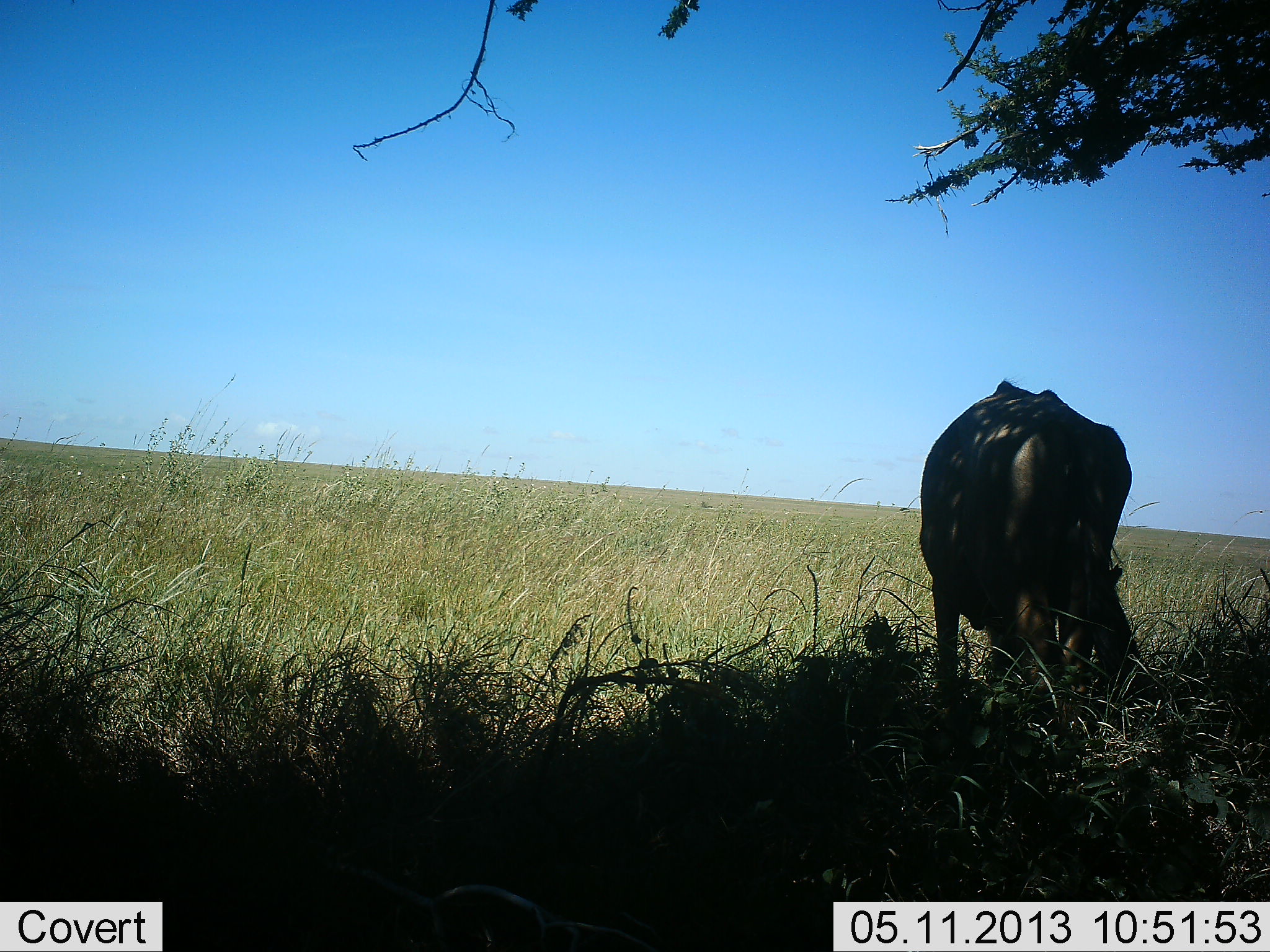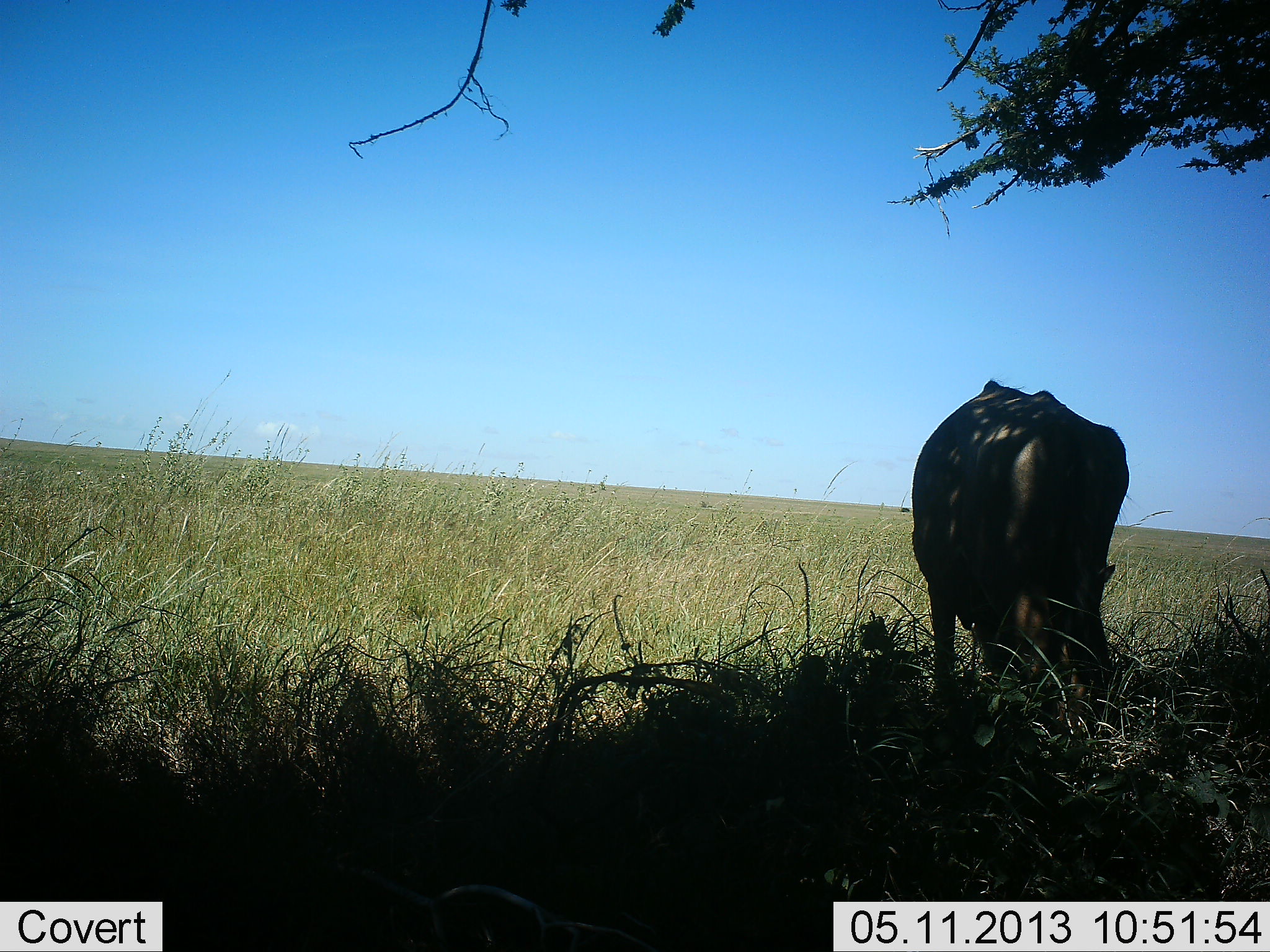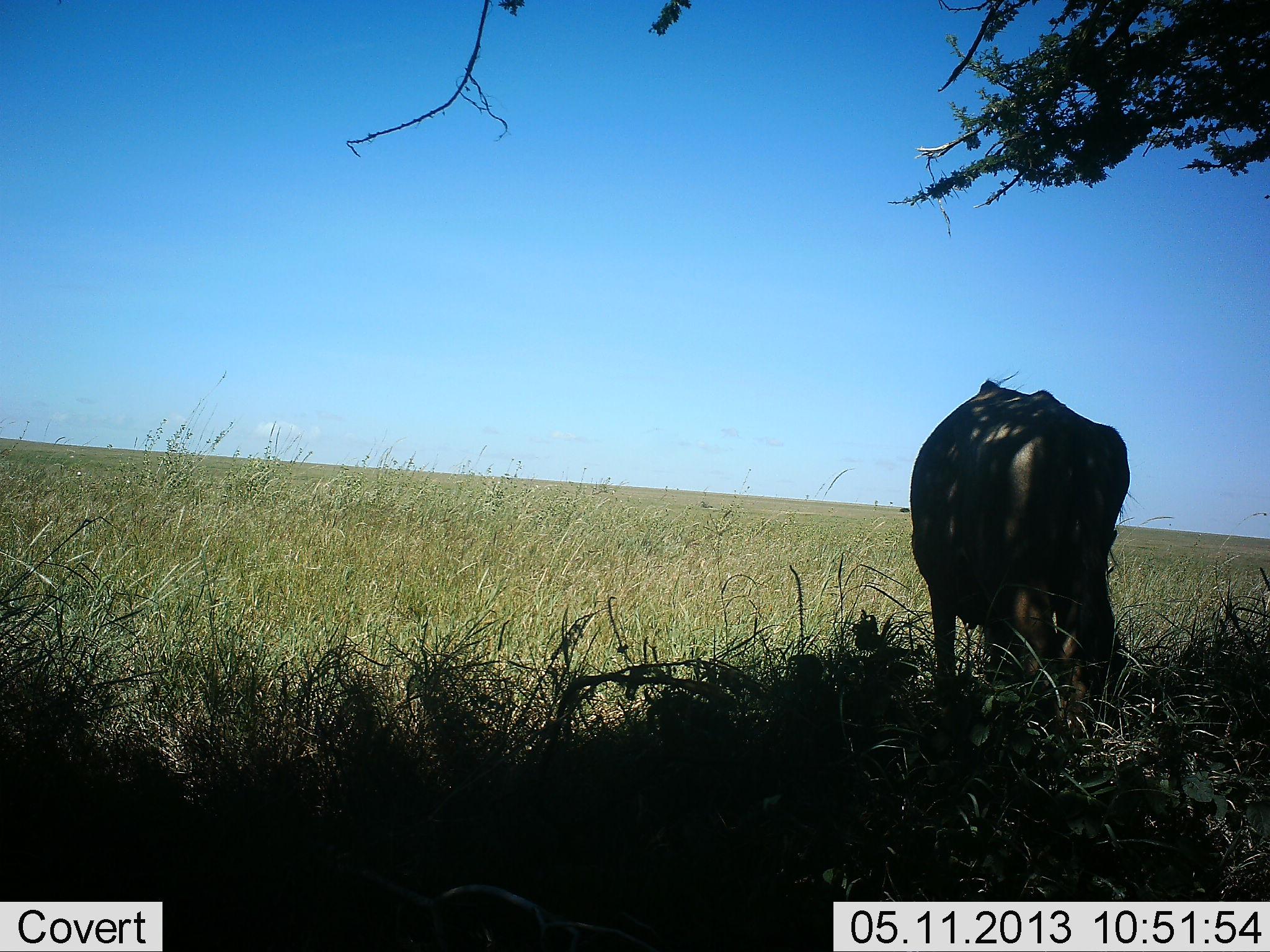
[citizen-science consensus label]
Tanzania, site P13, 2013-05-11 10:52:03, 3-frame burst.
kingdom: Animalia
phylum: Chordata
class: Mammalia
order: Artiodactyla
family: Bovidae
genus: Connochaetes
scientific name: Connochaetes taurinus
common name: blue wildebeest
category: wildebeest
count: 1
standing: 60%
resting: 0%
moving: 0%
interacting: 0%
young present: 0%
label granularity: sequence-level